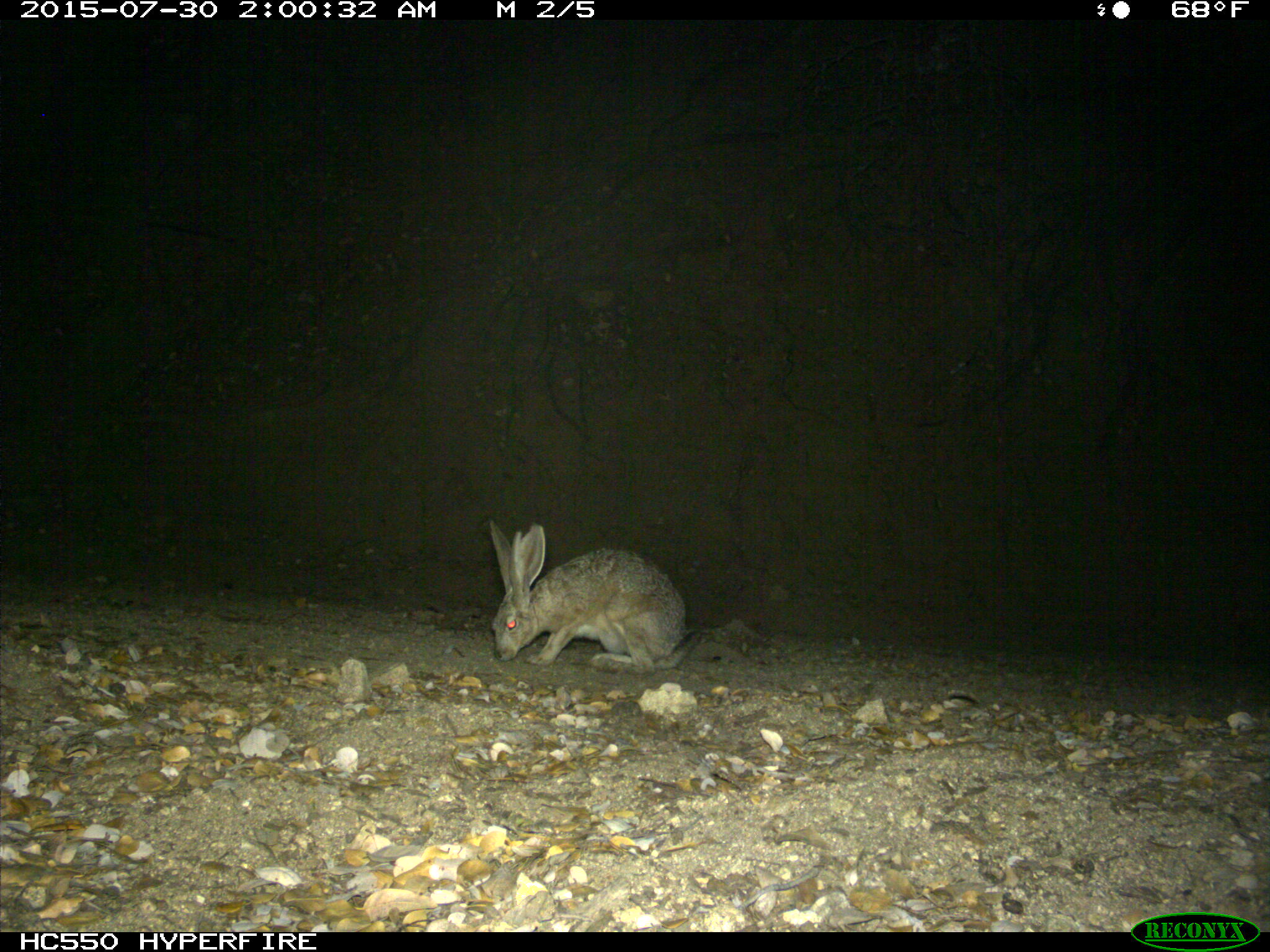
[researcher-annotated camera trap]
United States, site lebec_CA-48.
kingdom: Animalia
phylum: Chordata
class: Mammalia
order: Lagomorpha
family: Leporidae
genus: Lepus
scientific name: Lepus californicus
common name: black-tailed jackrabbit